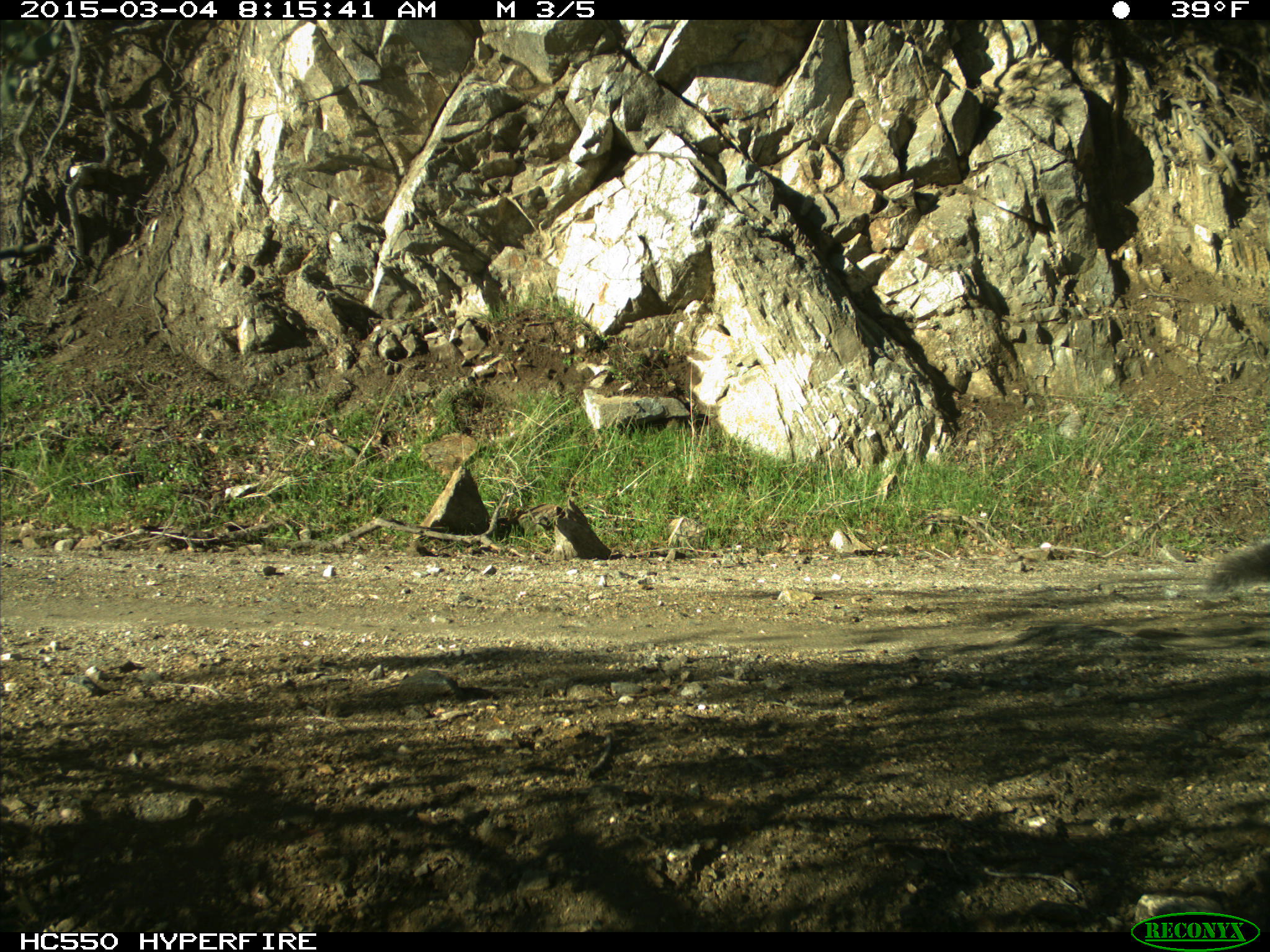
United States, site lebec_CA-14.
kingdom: Animalia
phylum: Chordata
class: Mammalia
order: Rodentia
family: Sciuridae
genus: Sciurus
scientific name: Sciurus carolinensis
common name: eastern gray squirrel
Sciurus carolinensis (eastern gray squirrel).